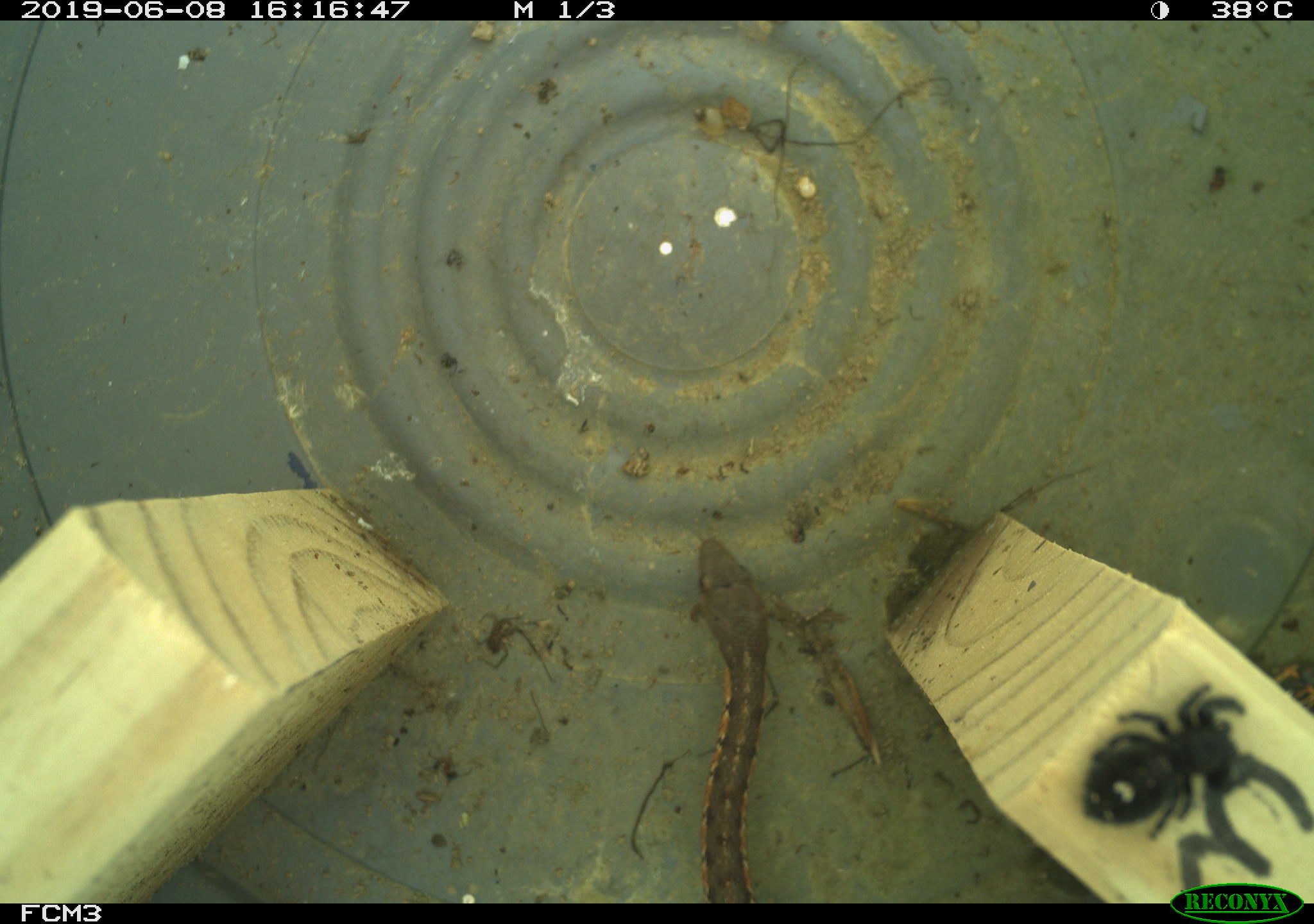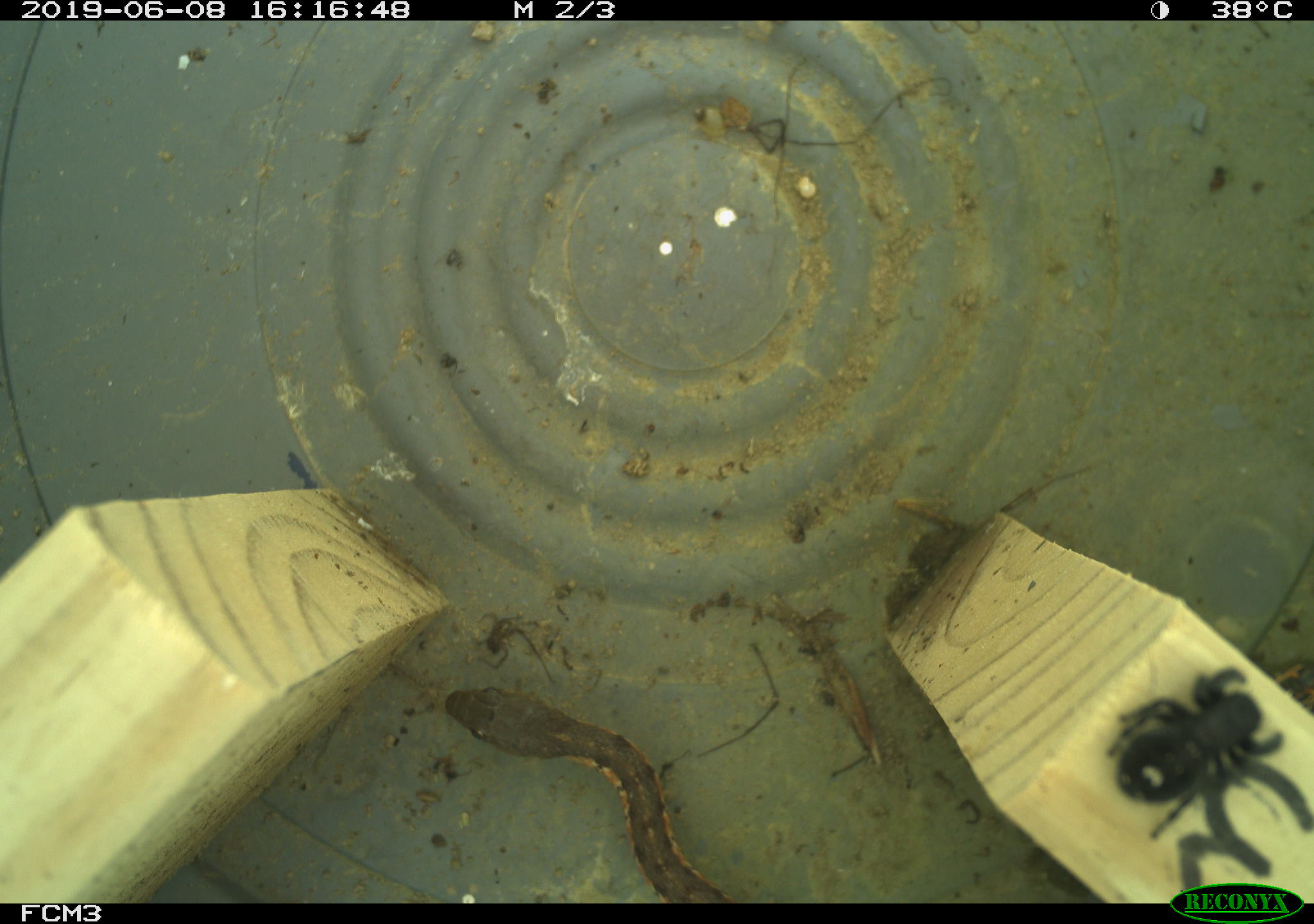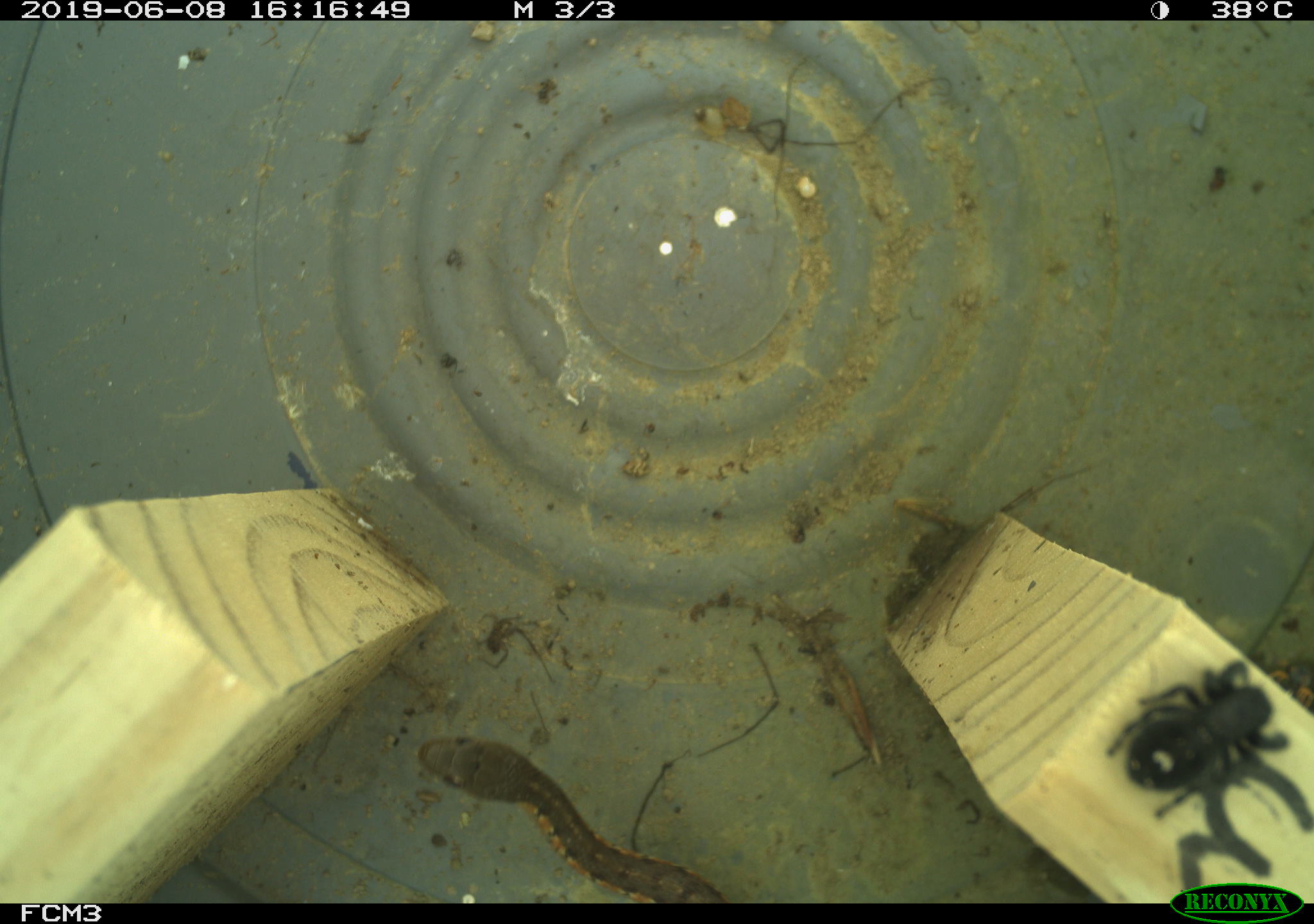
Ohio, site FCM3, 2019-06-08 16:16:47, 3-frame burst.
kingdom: Animalia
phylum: Chordata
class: Reptilia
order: Squamata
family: Colubridae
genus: Thamnophis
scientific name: Thamnophis sirtalis sirtalis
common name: eastern gartersnake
Eastern gartersnake (Thamnophis sirtalis sirtalis).